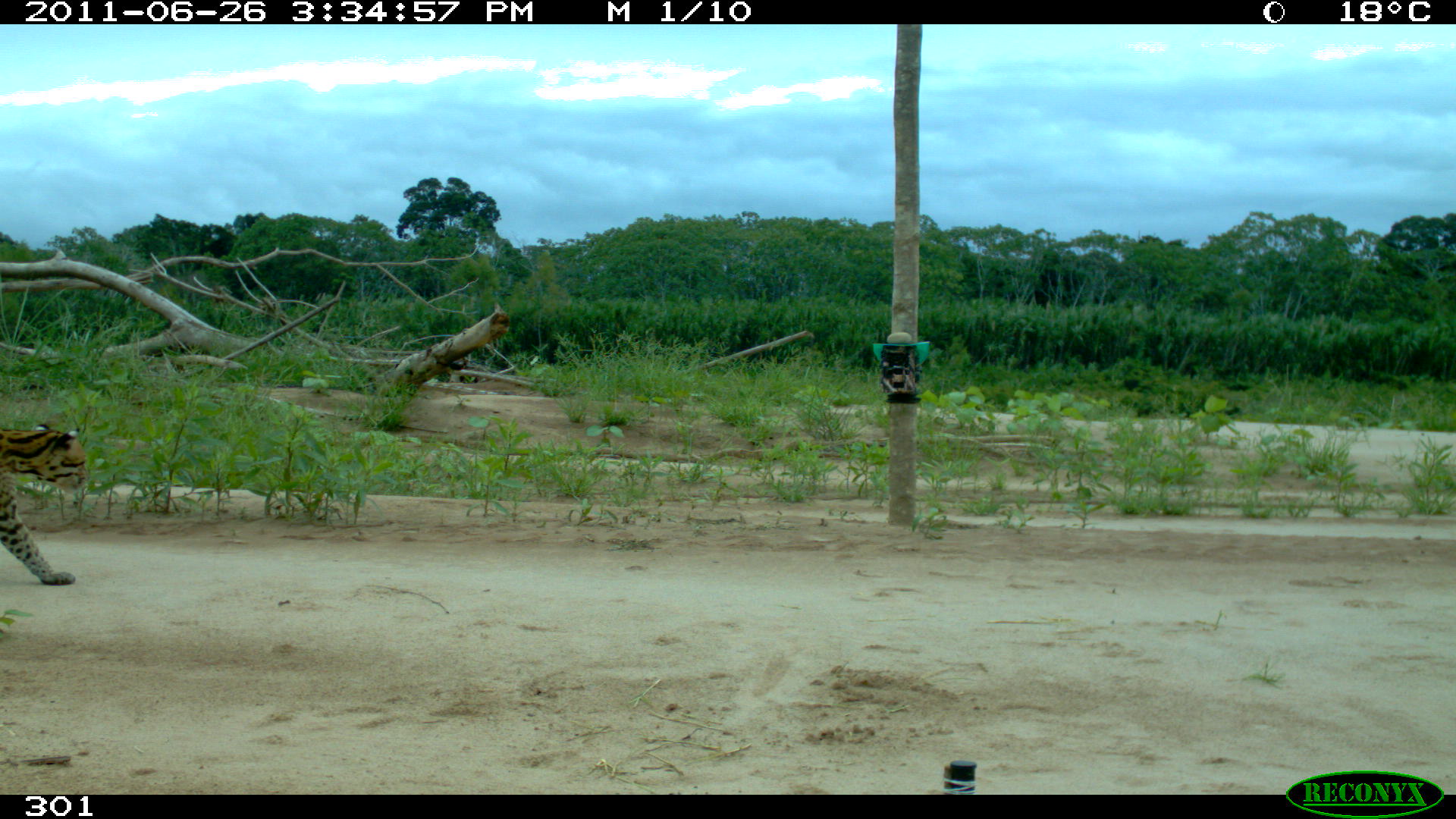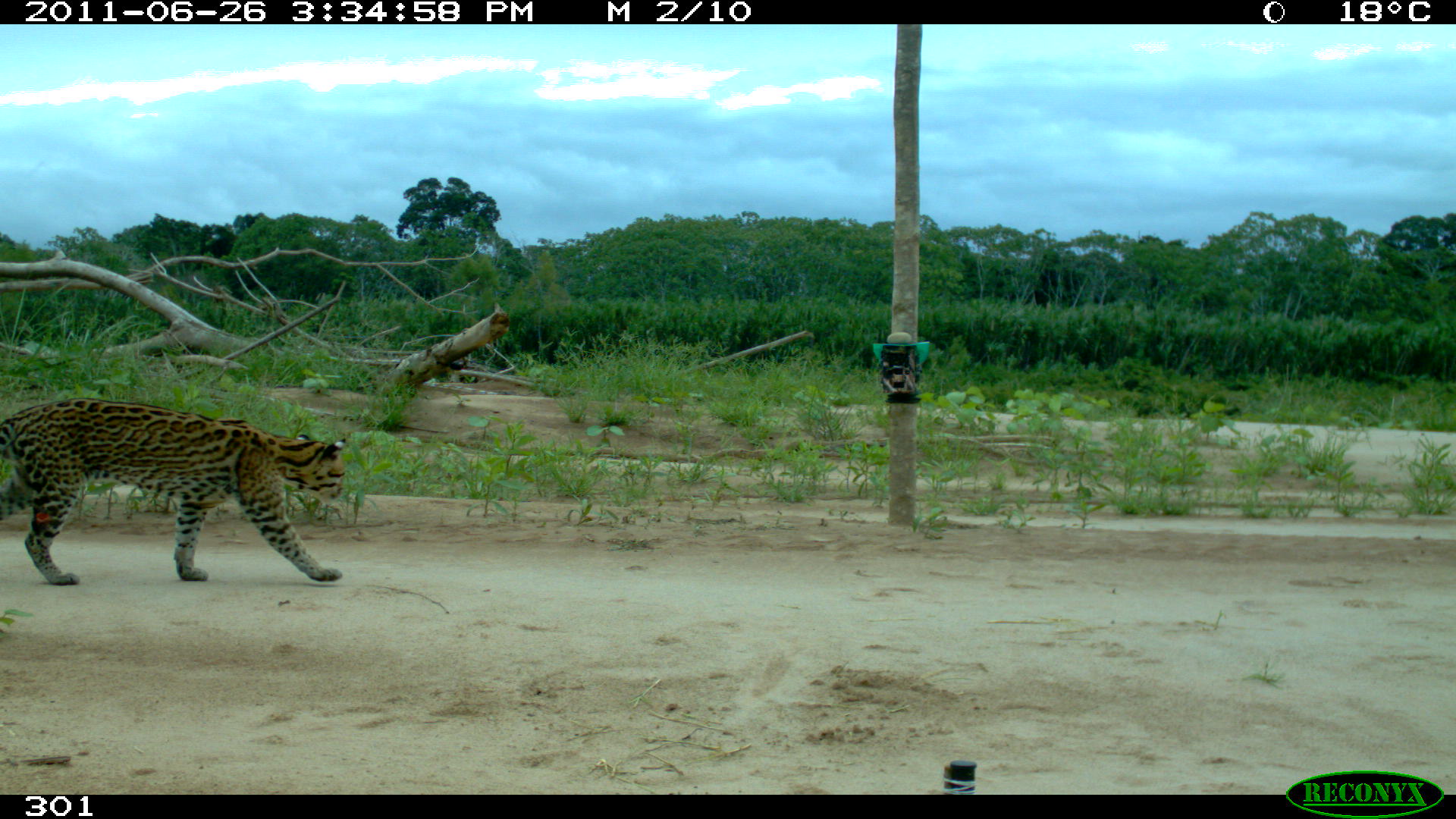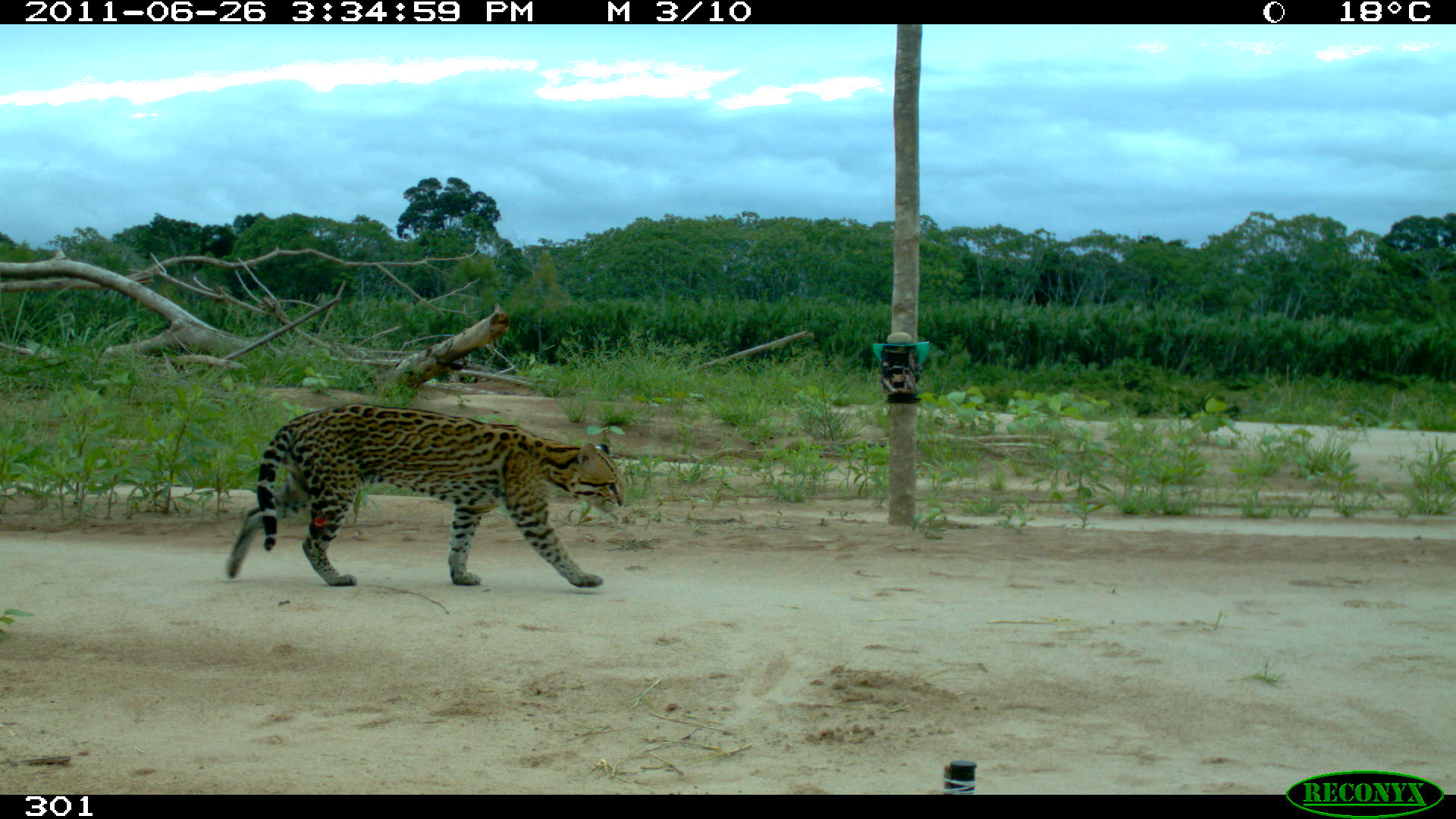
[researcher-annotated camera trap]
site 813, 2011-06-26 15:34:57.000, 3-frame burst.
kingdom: Animalia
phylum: Chordata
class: Mammalia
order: Carnivora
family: Felidae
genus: Leopardus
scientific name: Leopardus pardalis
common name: ocelot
Leopardus pardalis (ocelot).